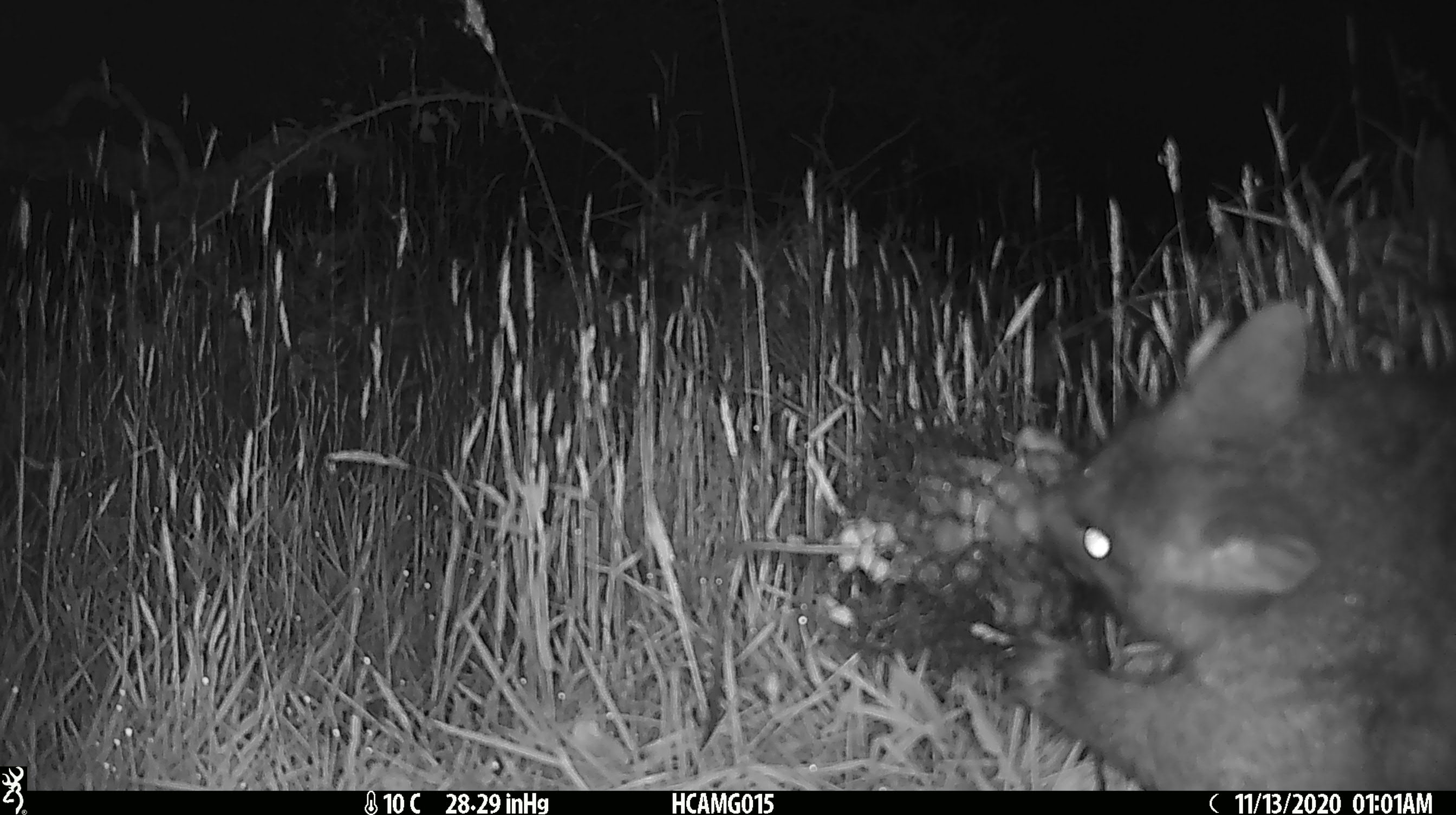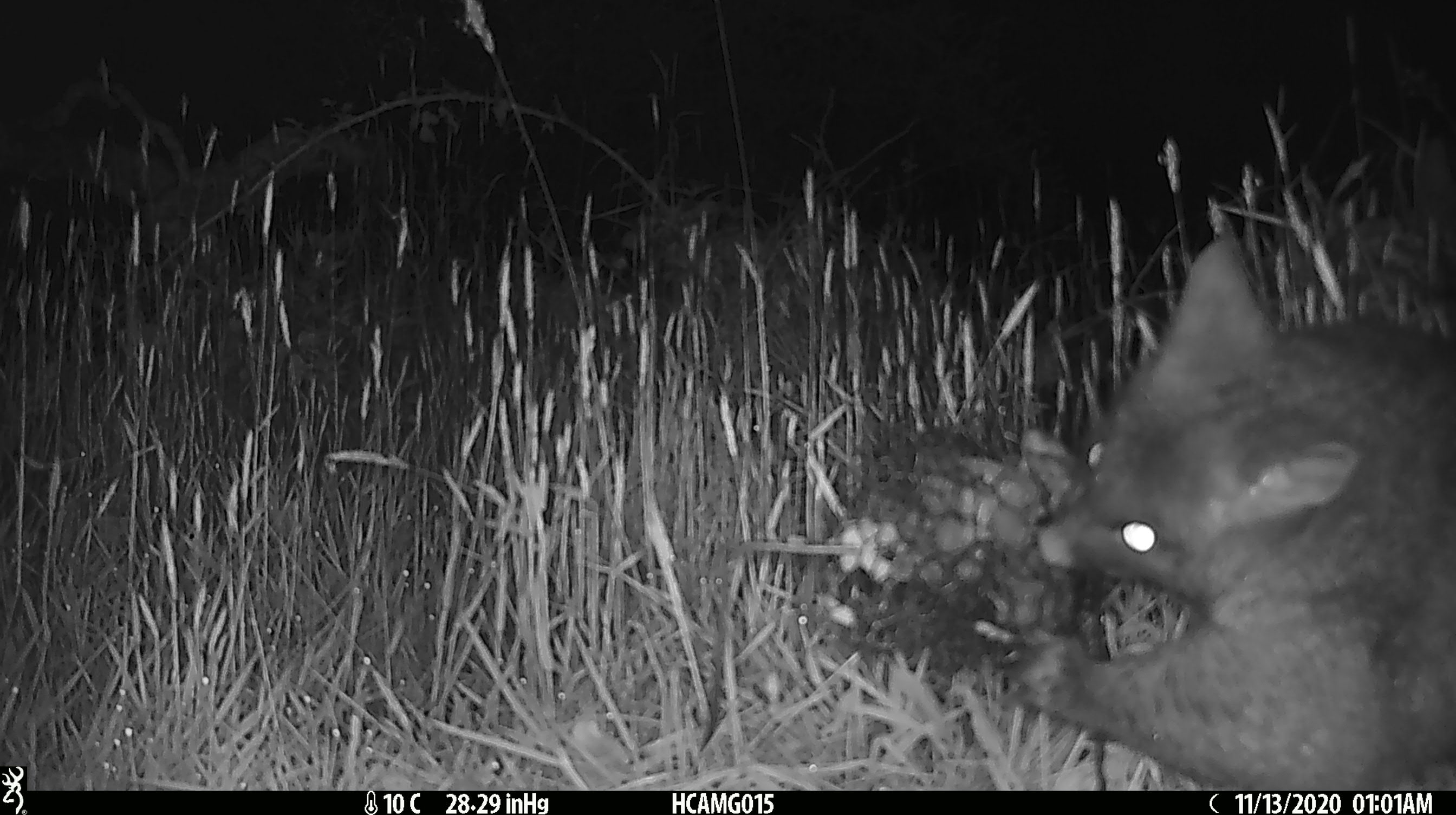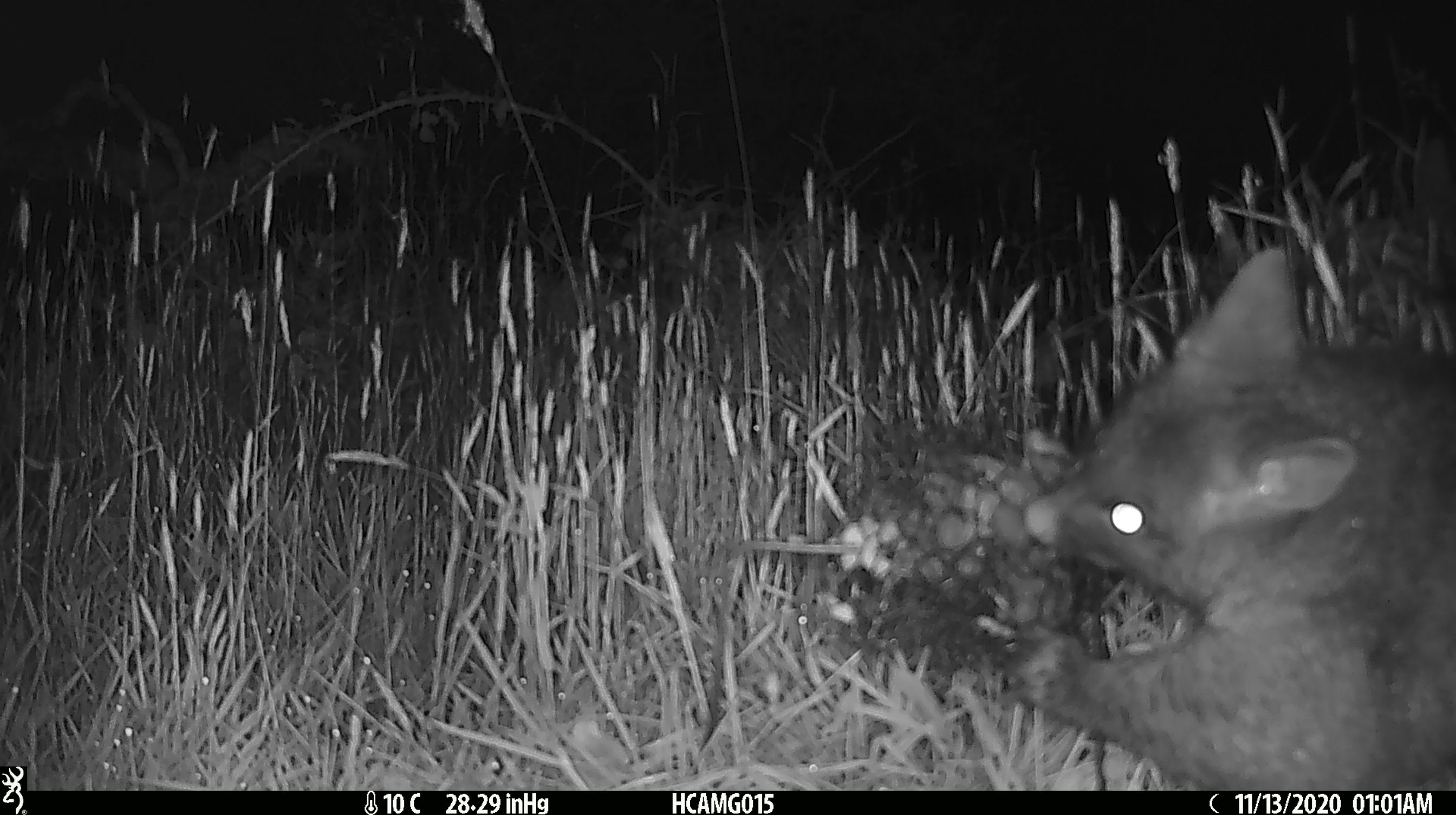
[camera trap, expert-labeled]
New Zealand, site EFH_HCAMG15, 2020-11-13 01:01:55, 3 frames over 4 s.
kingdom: Animalia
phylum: Chordata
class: Mammalia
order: Diprotodontia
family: Phalangeridae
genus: Trichosurus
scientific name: Trichosurus vulpecula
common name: common brushtail possum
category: possum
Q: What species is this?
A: Possum (common brushtail possum) (Trichosurus vulpecula).